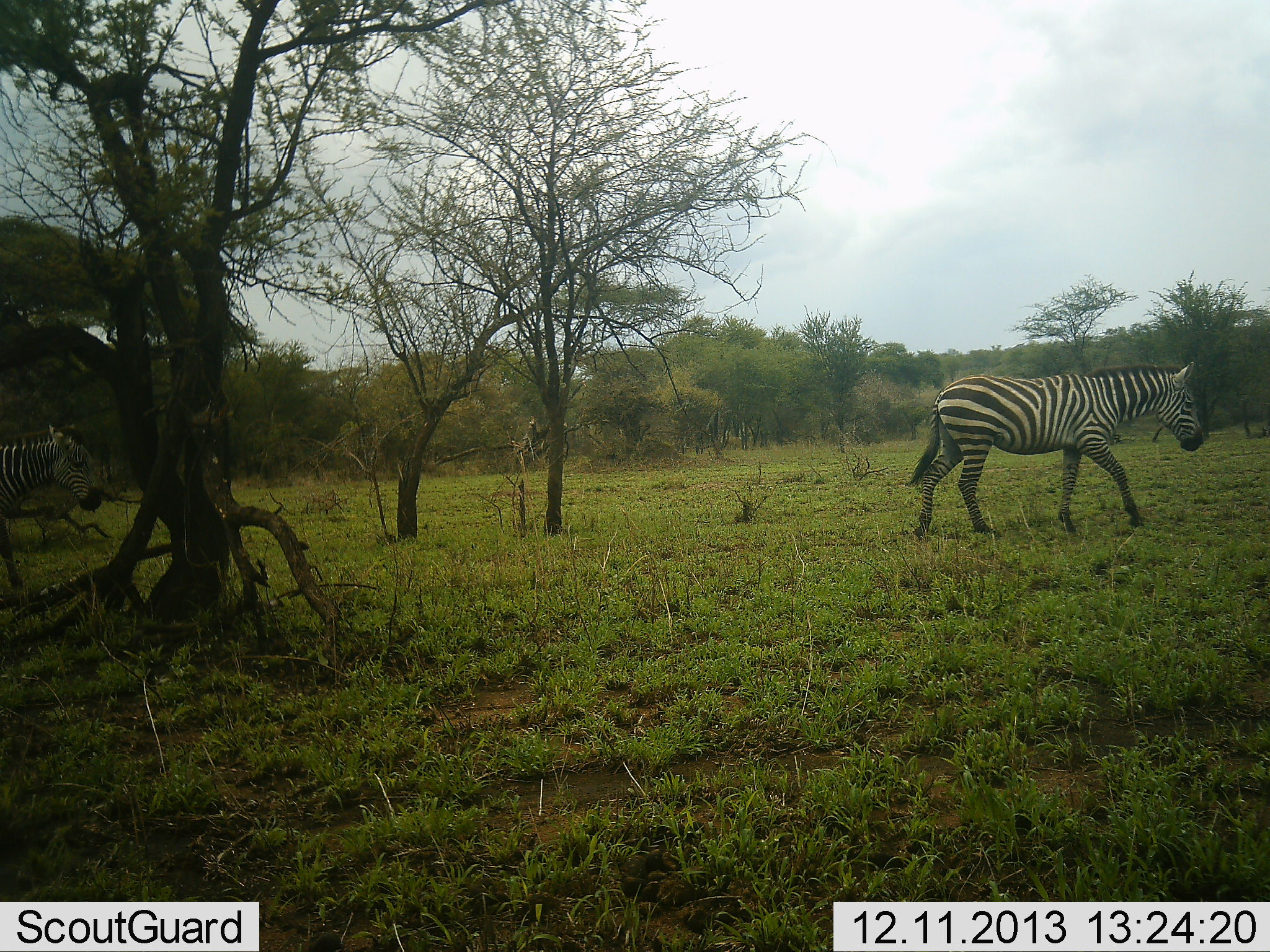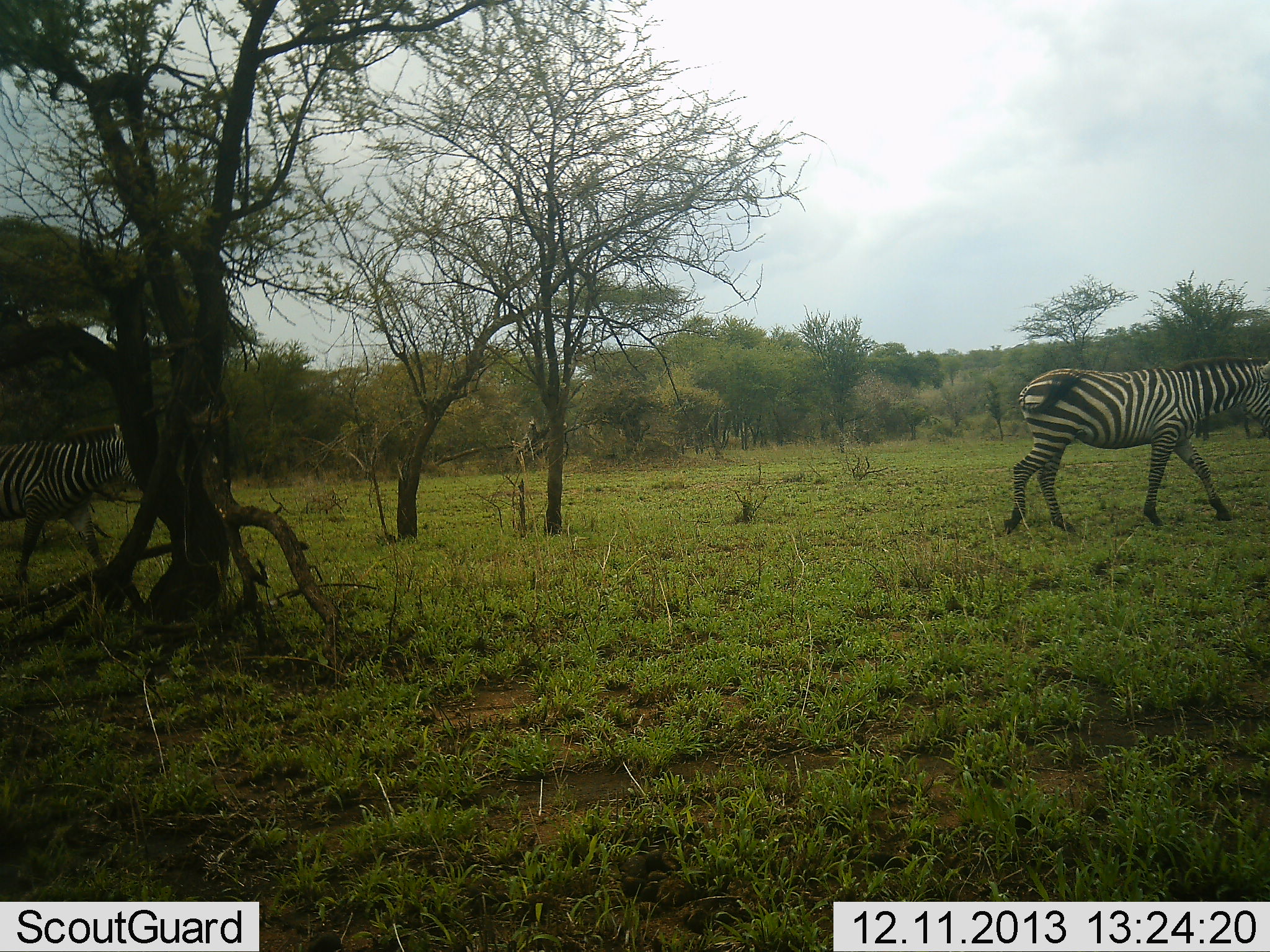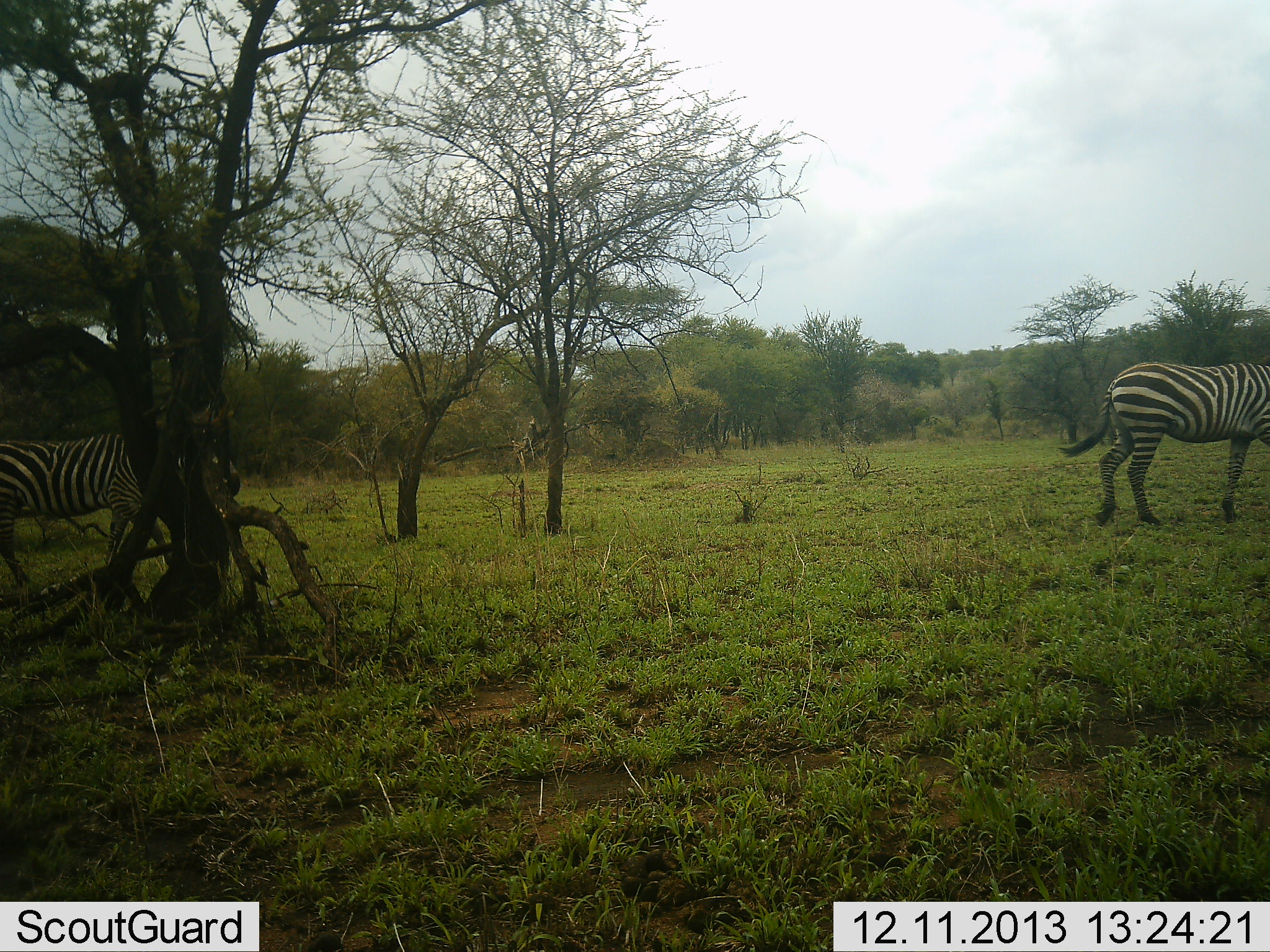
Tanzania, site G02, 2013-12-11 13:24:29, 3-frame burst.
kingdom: Animalia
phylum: Chordata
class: Mammalia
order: Perissodactyla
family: Equidae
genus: Equus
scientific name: Equus quagga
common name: plains zebra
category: zebra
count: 2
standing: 10%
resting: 0%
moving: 100%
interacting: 0%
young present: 0%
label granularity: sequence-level